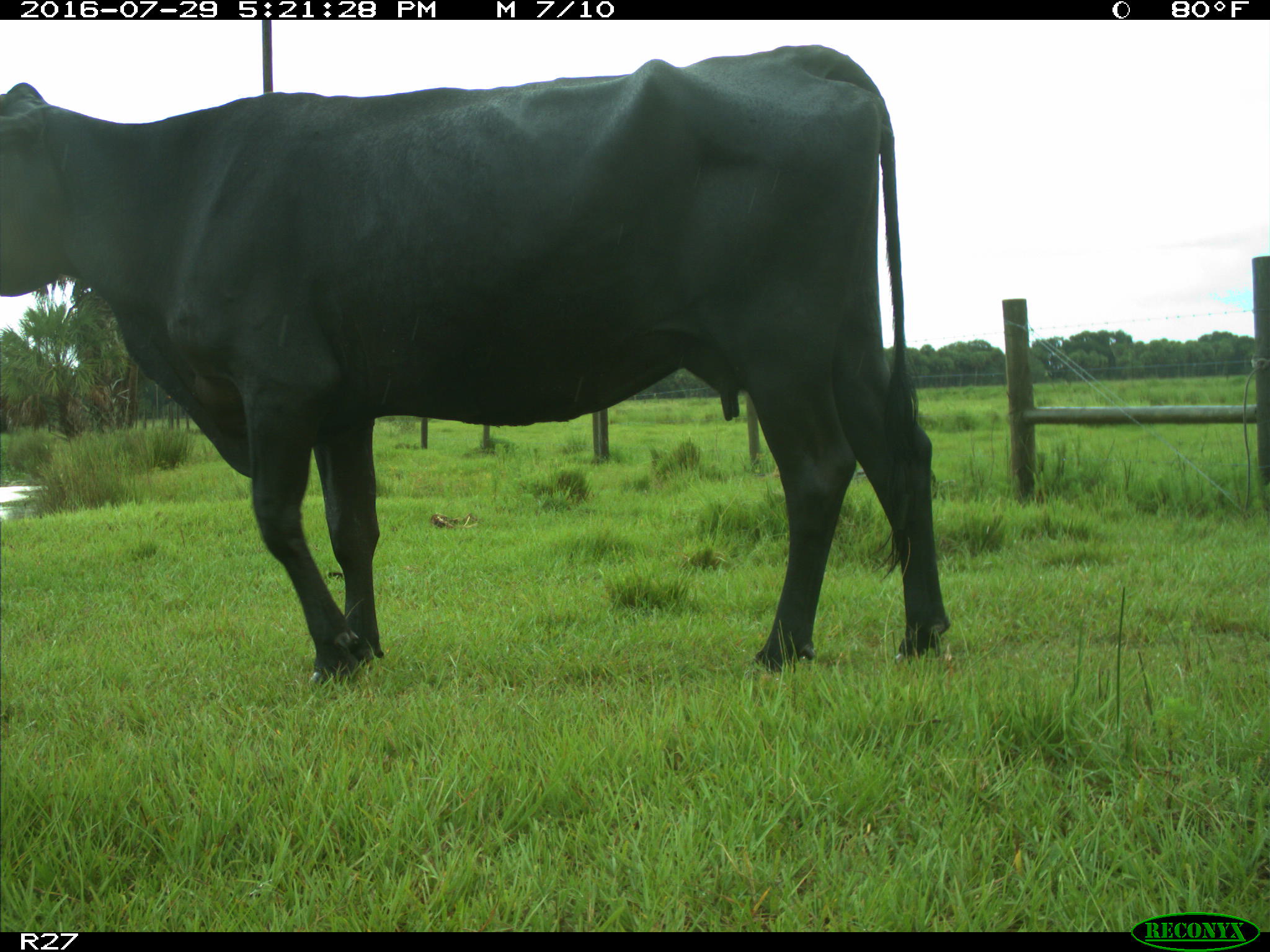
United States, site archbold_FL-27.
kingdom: Animalia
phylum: Chordata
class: Mammalia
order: Artiodactyla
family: Bovidae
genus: Bos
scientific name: Bos taurus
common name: domestic cow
Bos taurus (domestic cow).